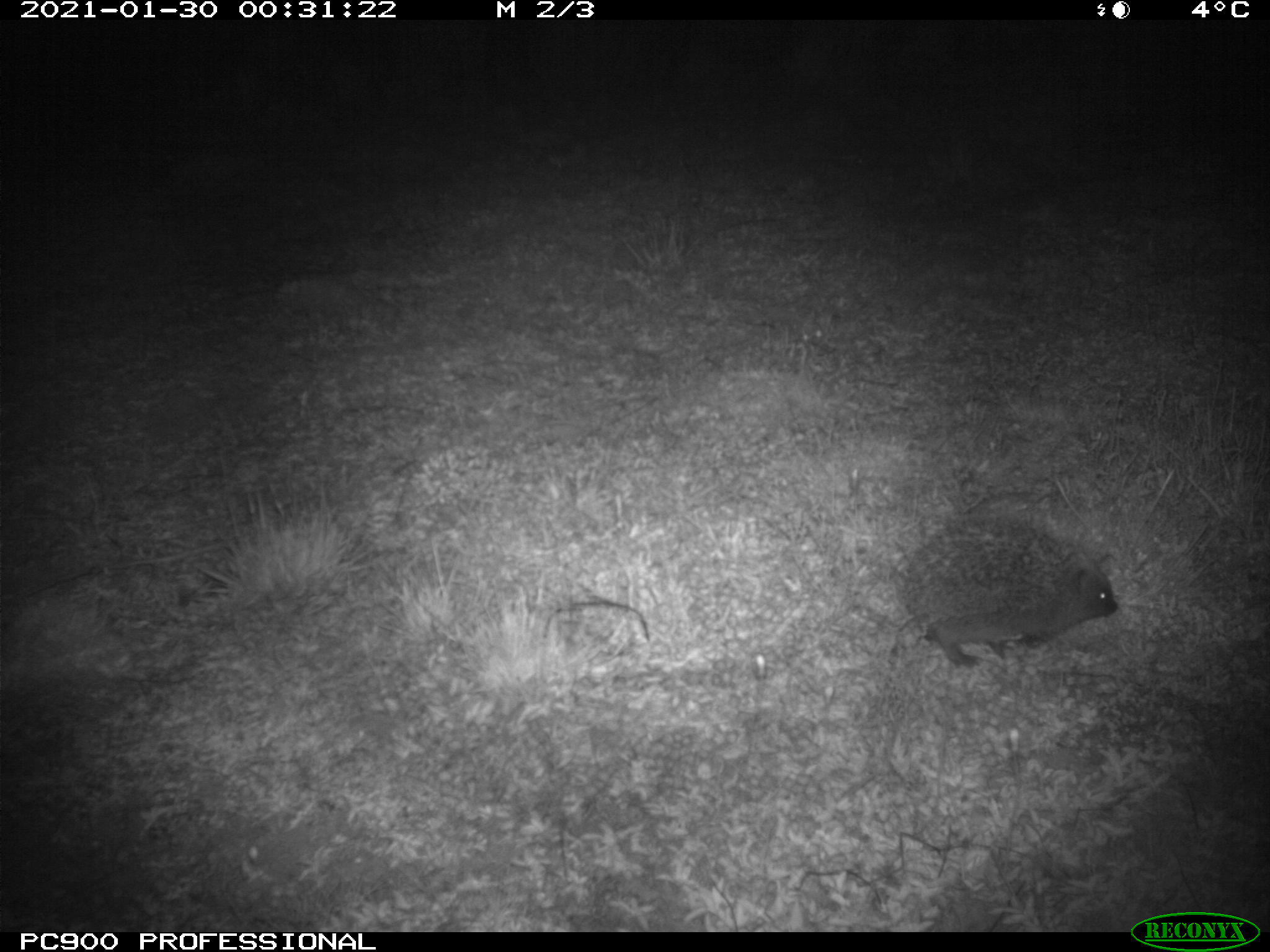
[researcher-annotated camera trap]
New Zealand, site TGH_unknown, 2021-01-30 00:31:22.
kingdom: Animalia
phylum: Chordata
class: Mammalia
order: Eulipotyphla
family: Erinaceidae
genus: Erinaceus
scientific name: Erinaceus europaeus europaeus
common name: european hedgehog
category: hedgehog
Hedgehog (european hedgehog) (Erinaceus europaeus europaeus).